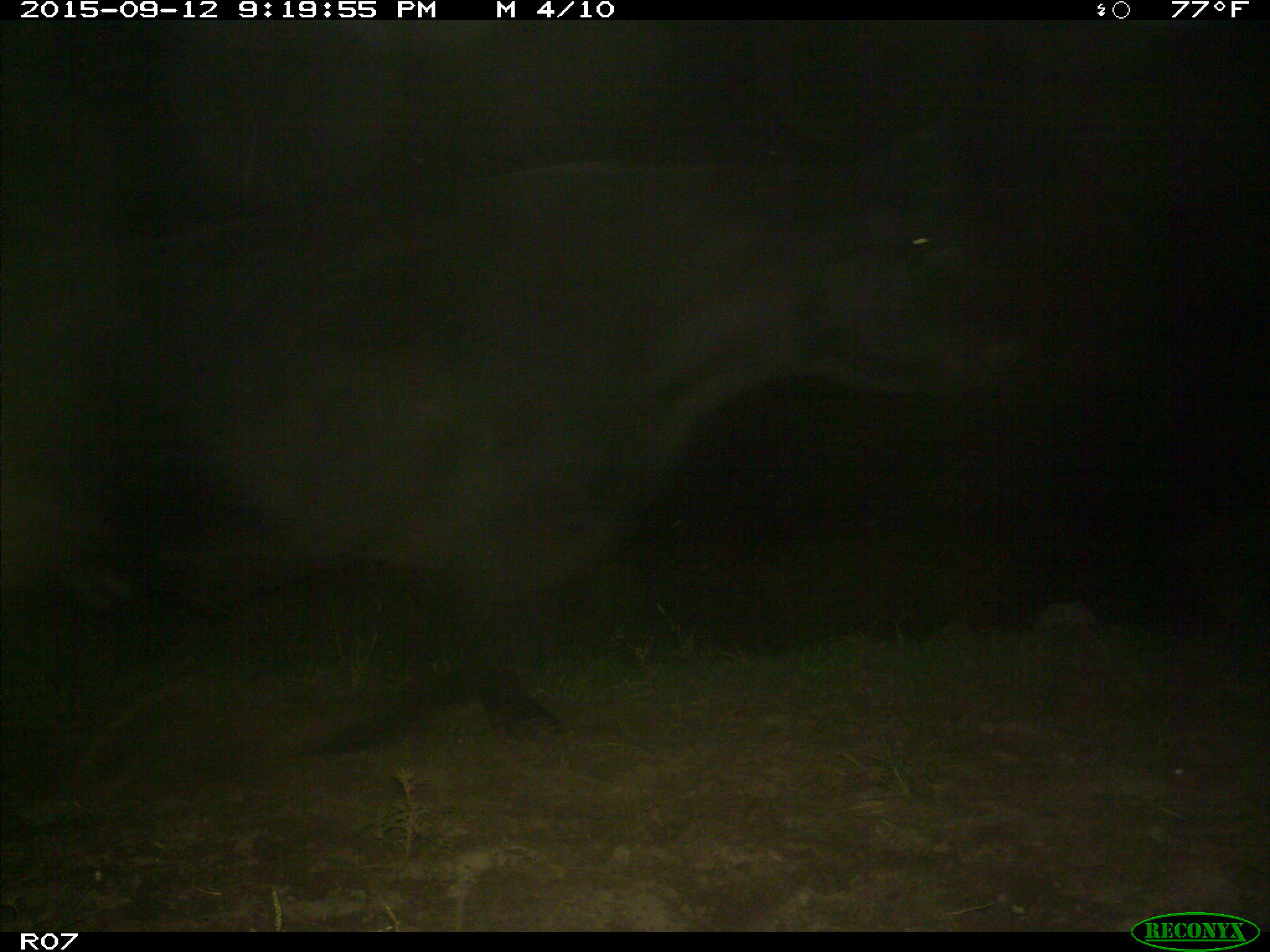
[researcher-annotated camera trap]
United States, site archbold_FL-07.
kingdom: Animalia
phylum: Chordata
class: Mammalia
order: Artiodactyla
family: Bovidae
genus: Bos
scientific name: Bos taurus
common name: domestic cow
Bos taurus (domestic cow).